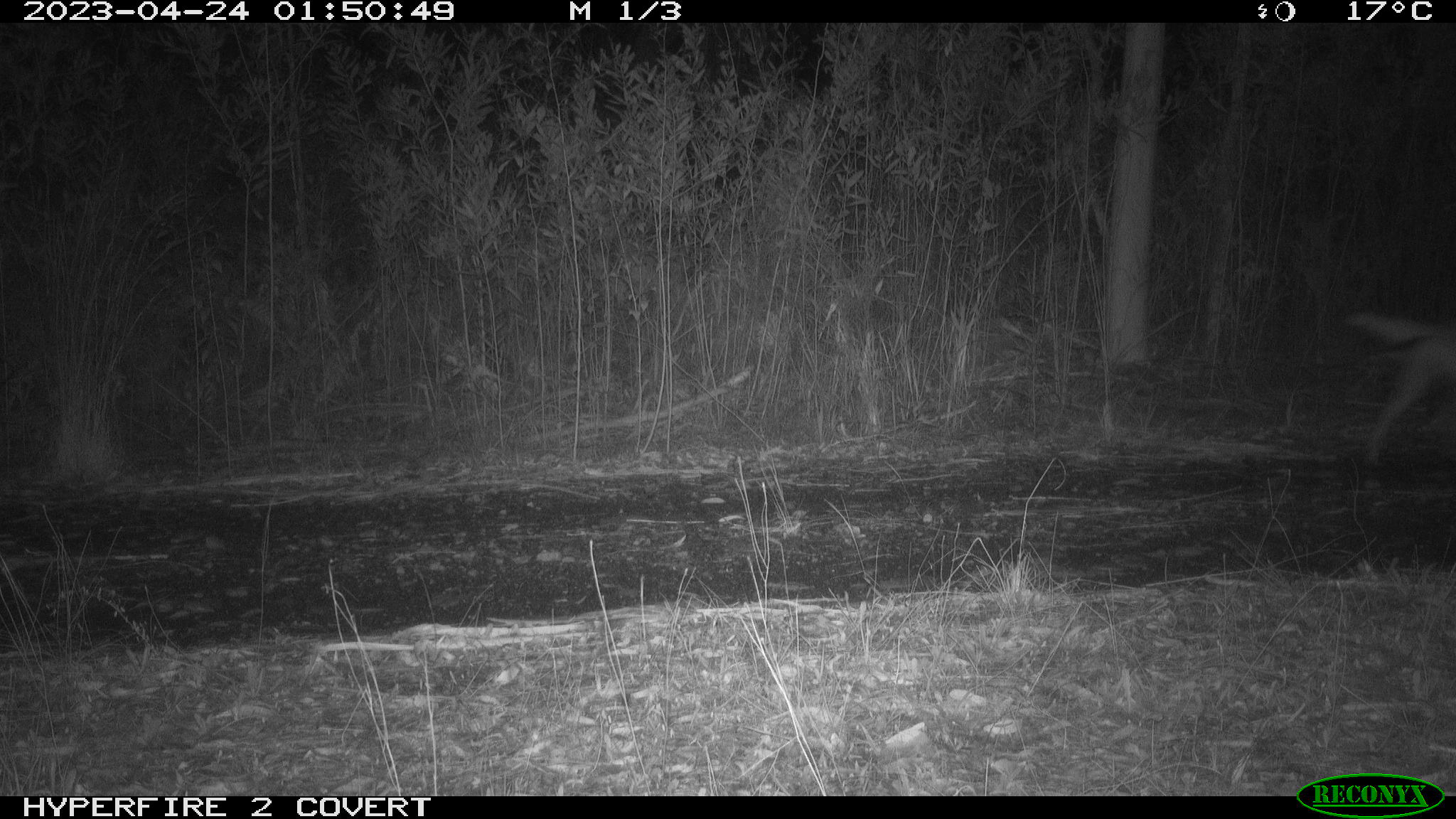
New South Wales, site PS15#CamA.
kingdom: Animalia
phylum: Chordata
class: Mammalia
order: Carnivora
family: Canidae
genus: Canis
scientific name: Canis familiaris dingo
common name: dingo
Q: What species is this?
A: Dingo (Canis familiaris dingo).